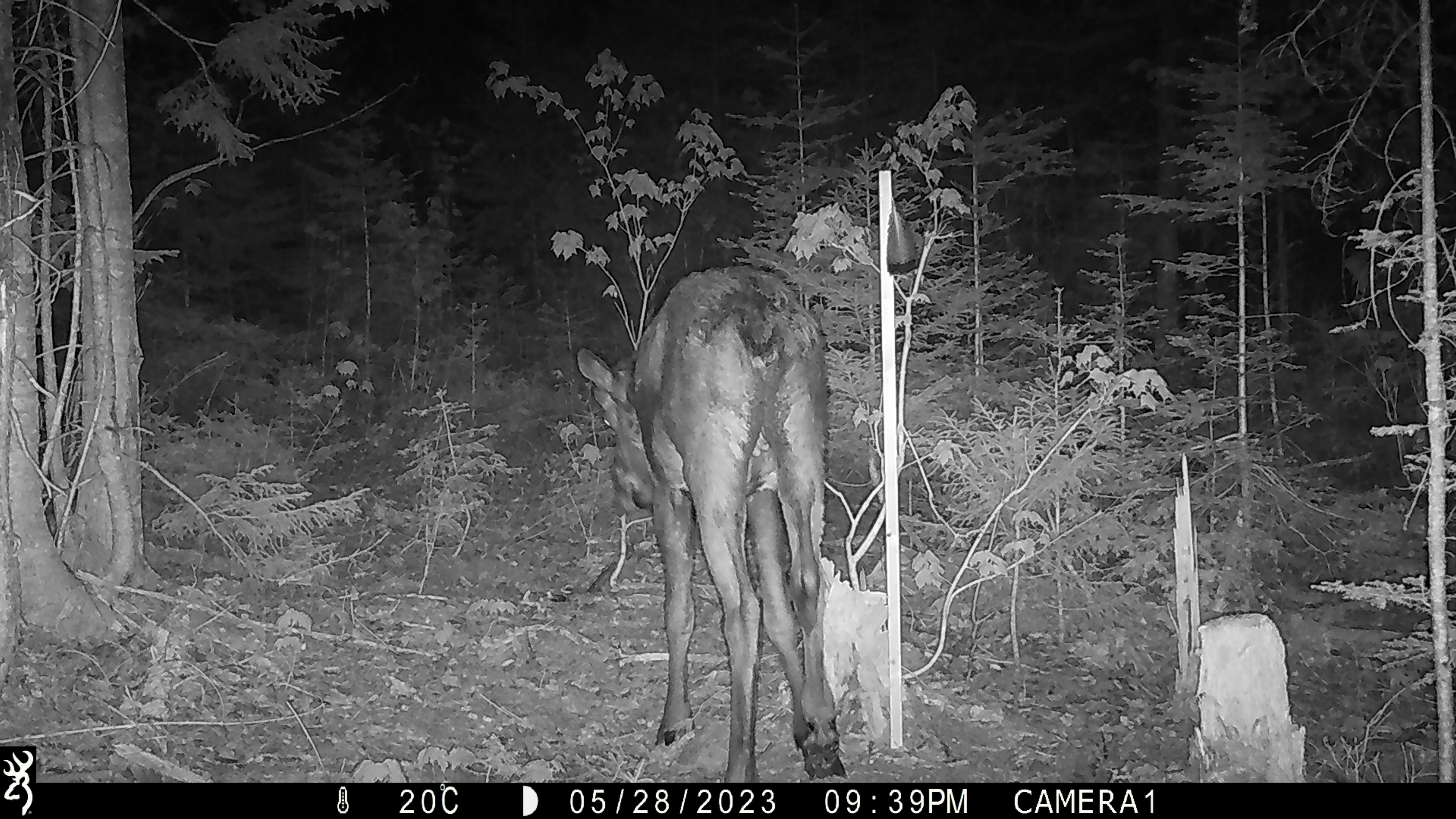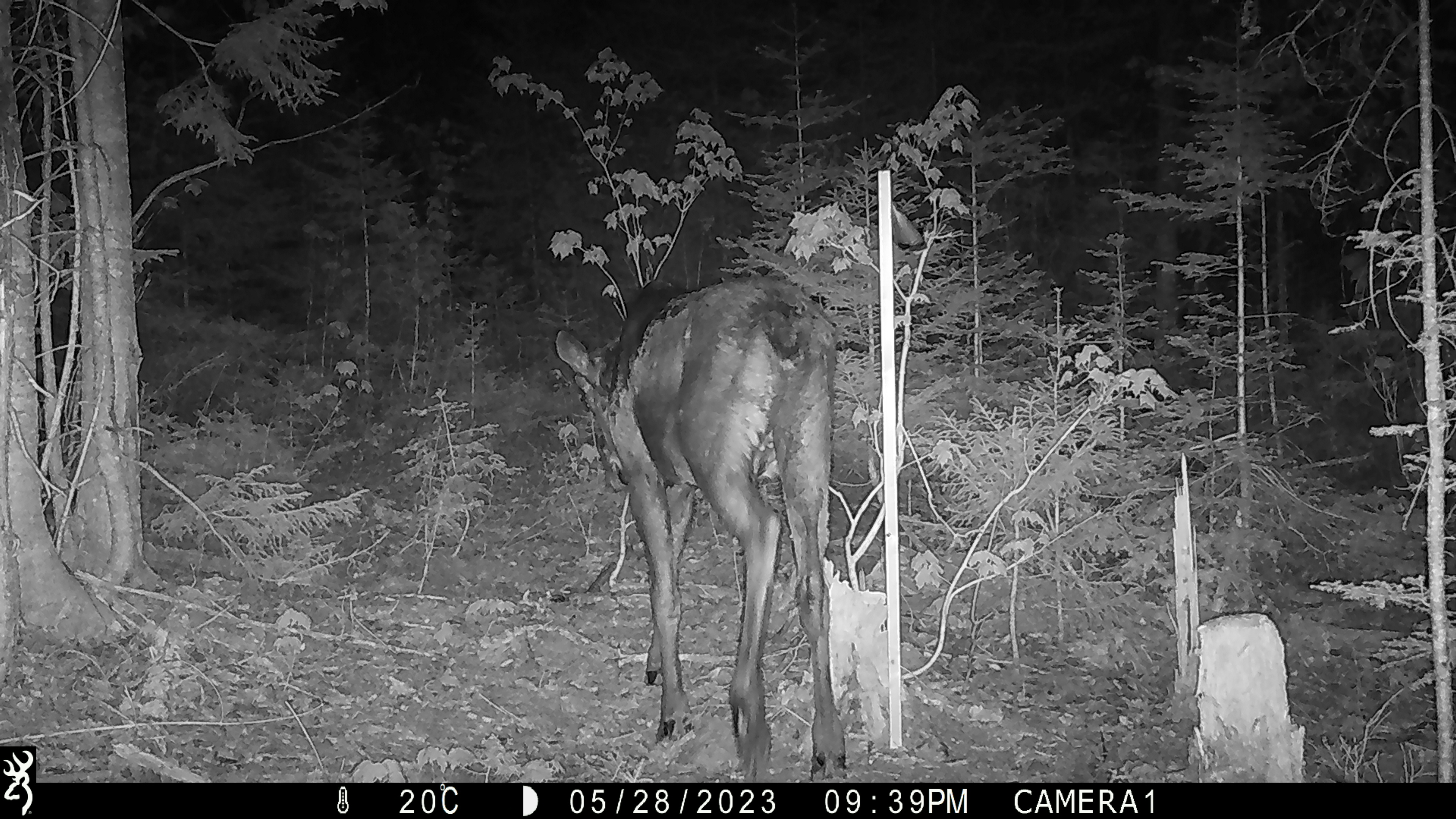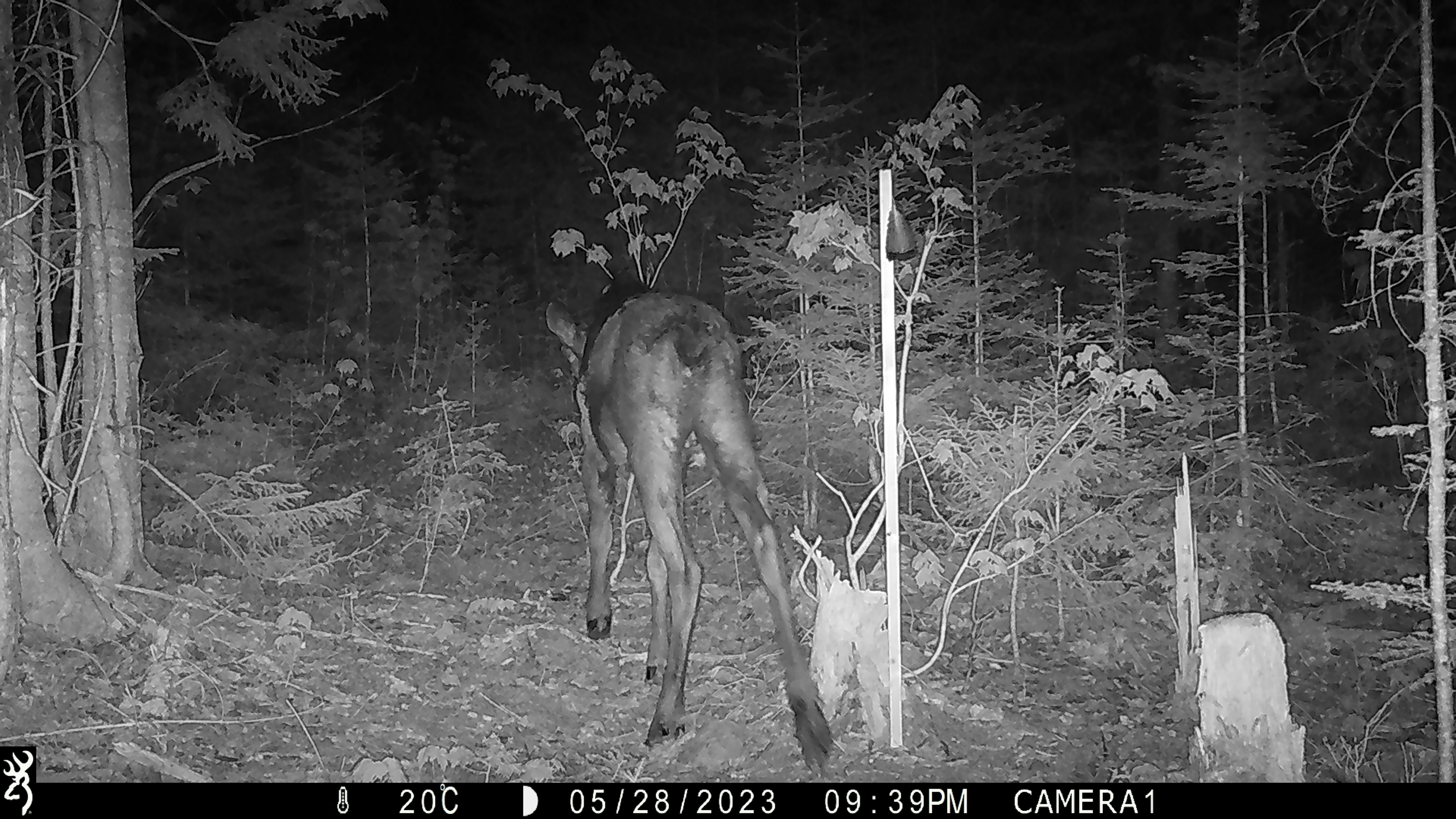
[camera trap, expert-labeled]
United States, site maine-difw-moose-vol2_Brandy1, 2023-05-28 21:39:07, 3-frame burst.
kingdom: Animalia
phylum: Chordata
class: Mammalia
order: Artiodactyla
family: Cervidae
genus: Alces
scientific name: Alces alces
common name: moose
Moose (Alces alces).